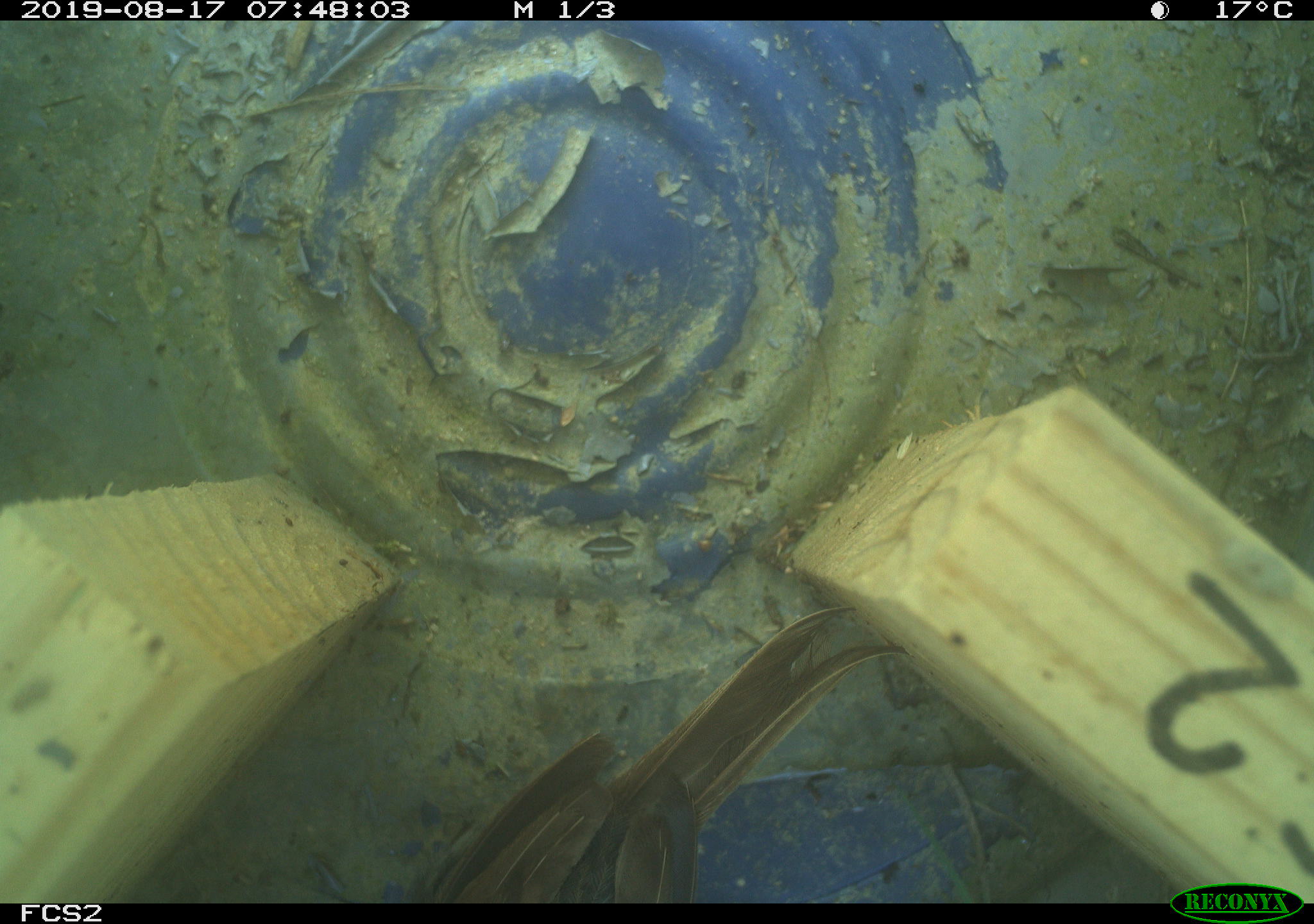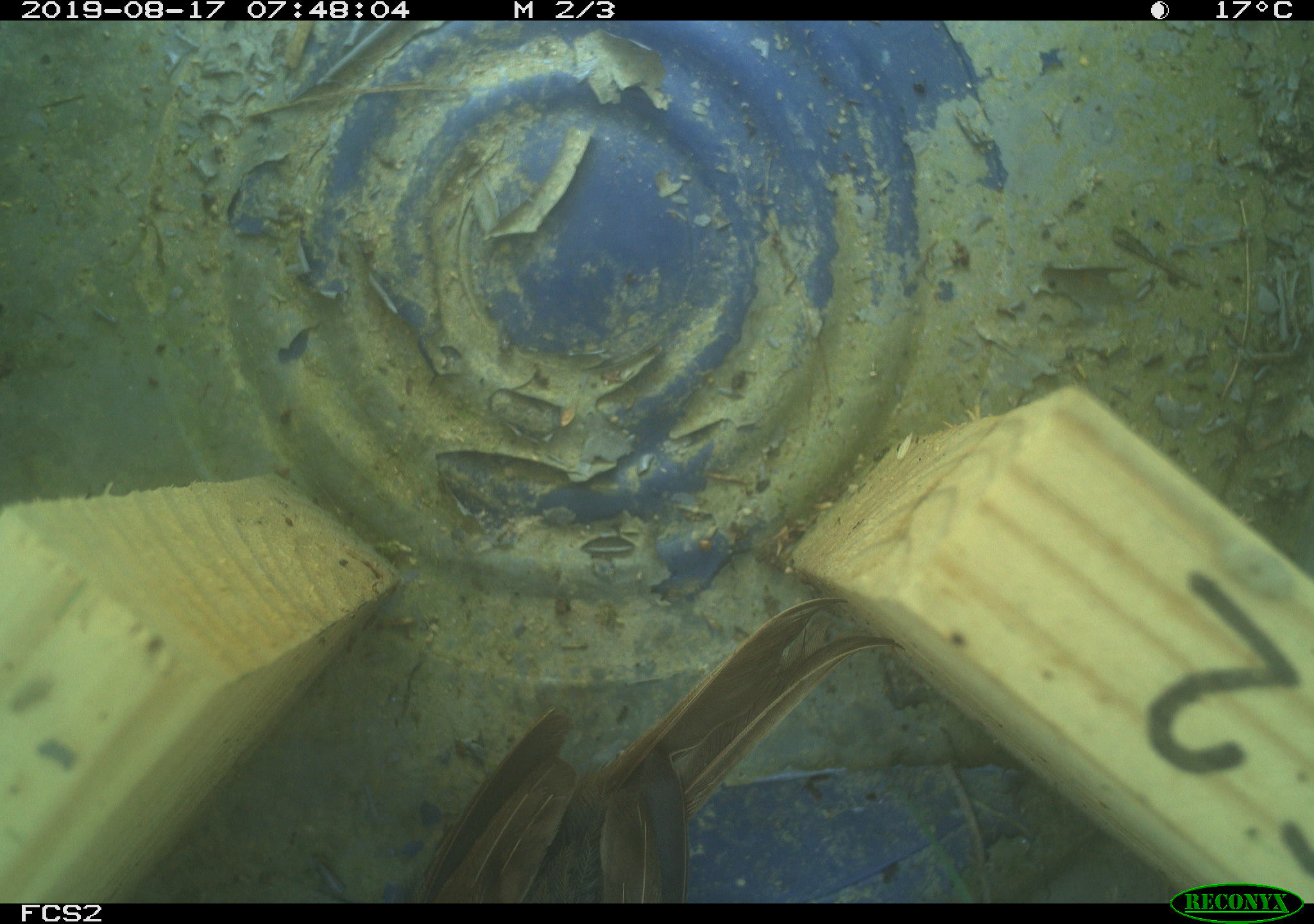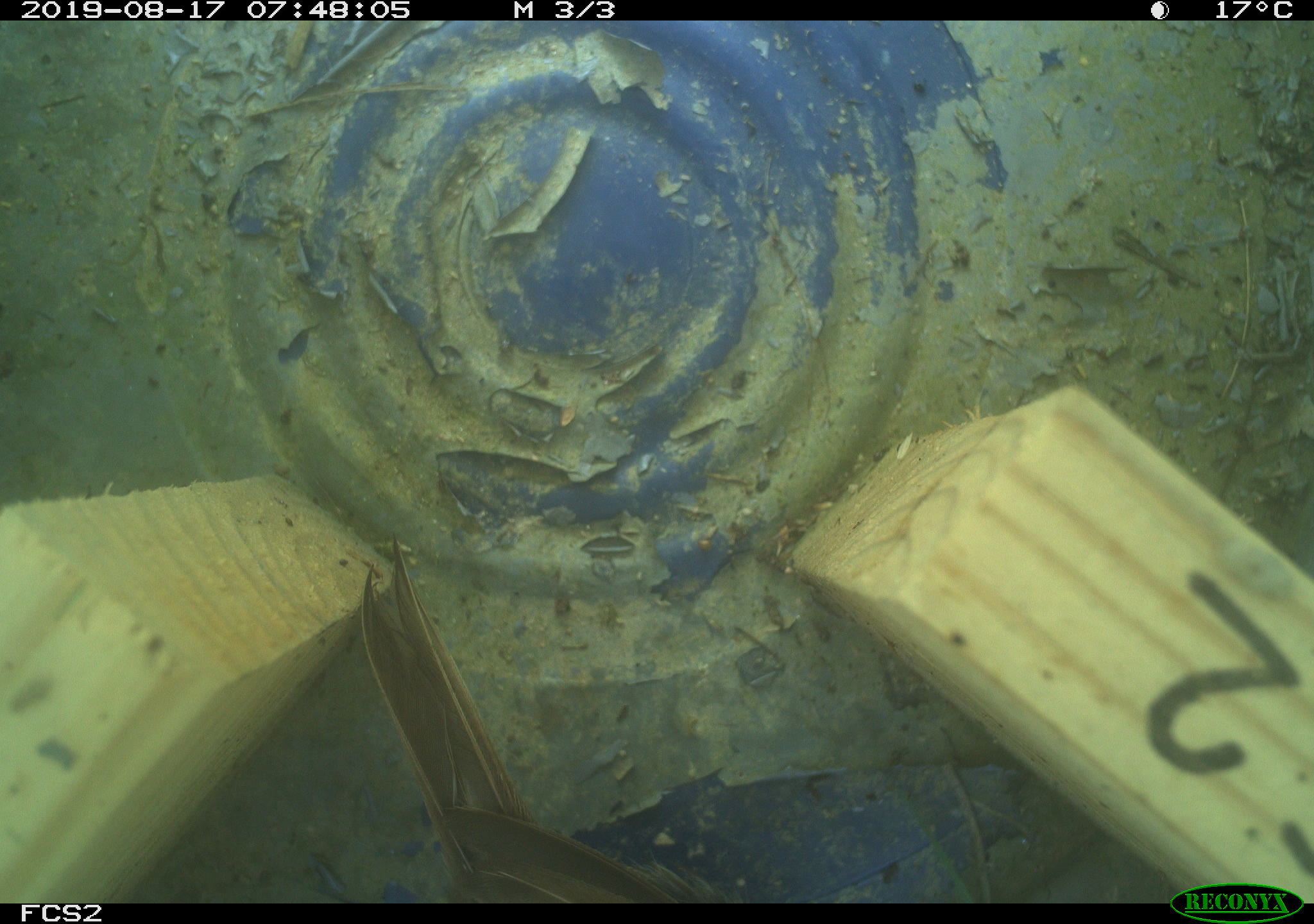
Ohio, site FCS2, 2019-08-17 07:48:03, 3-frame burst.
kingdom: Animalia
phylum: Chordata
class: Aves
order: Passeriformes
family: Passerellidae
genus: Melospiza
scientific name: Melospiza melodia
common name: song sparrow